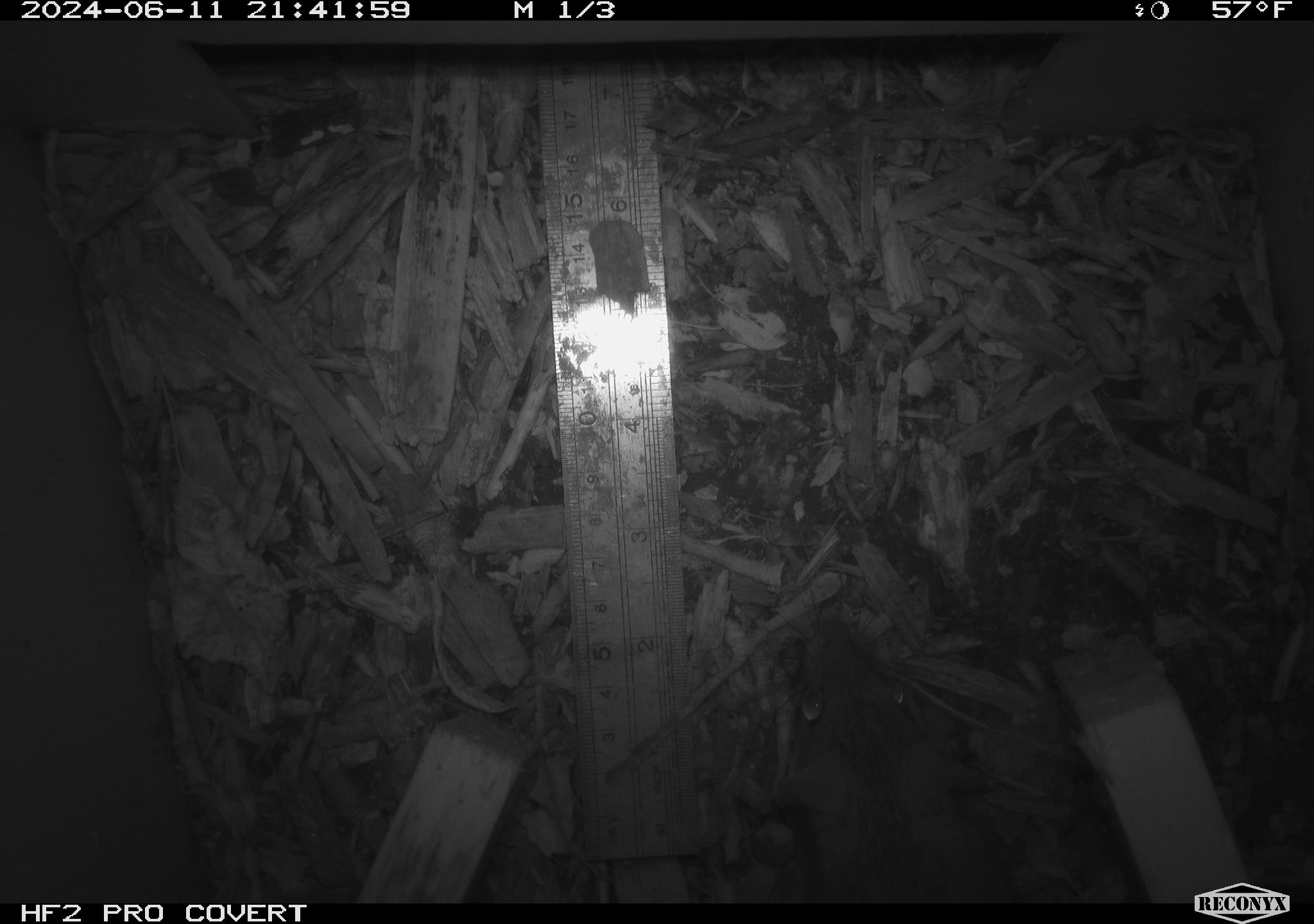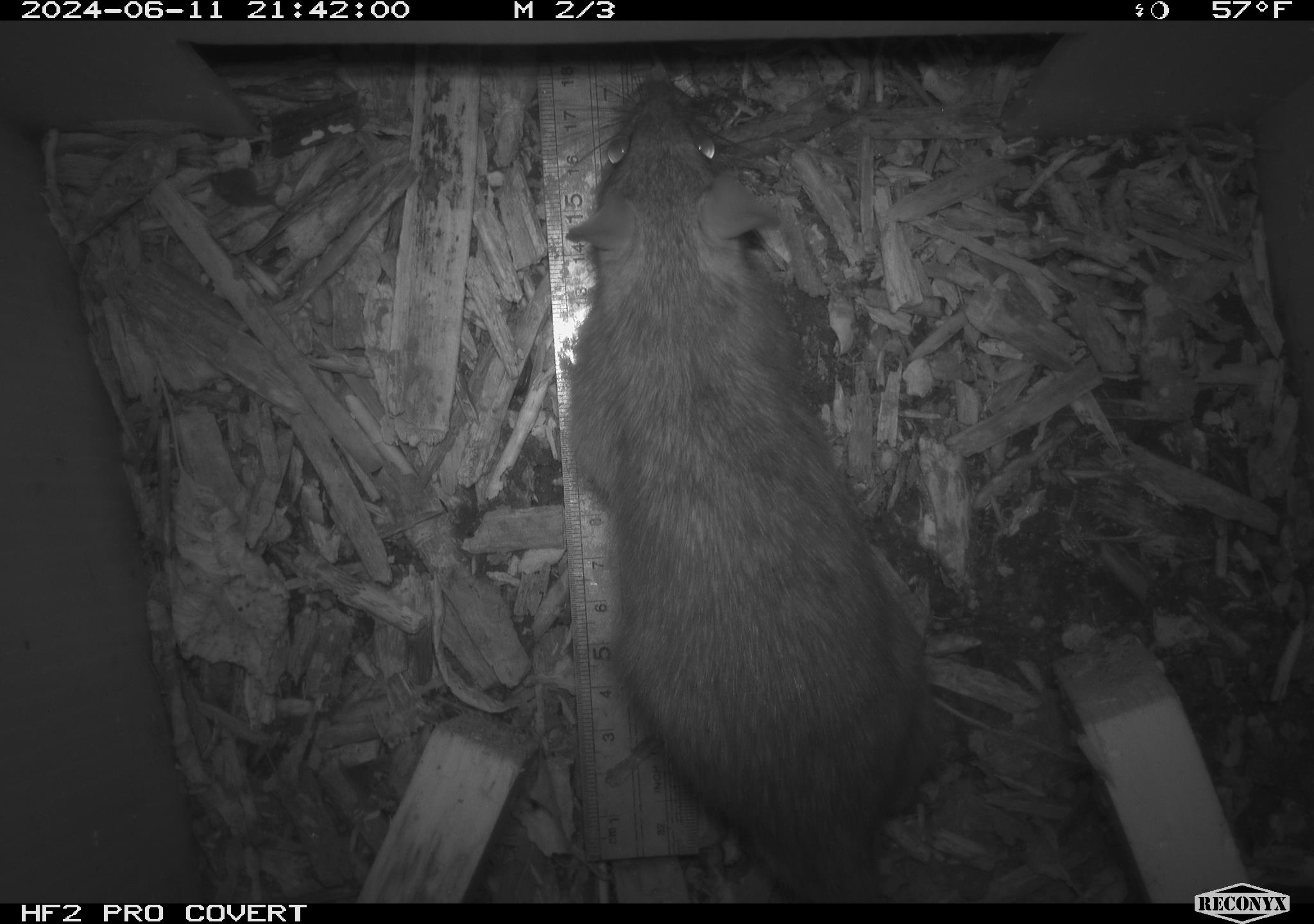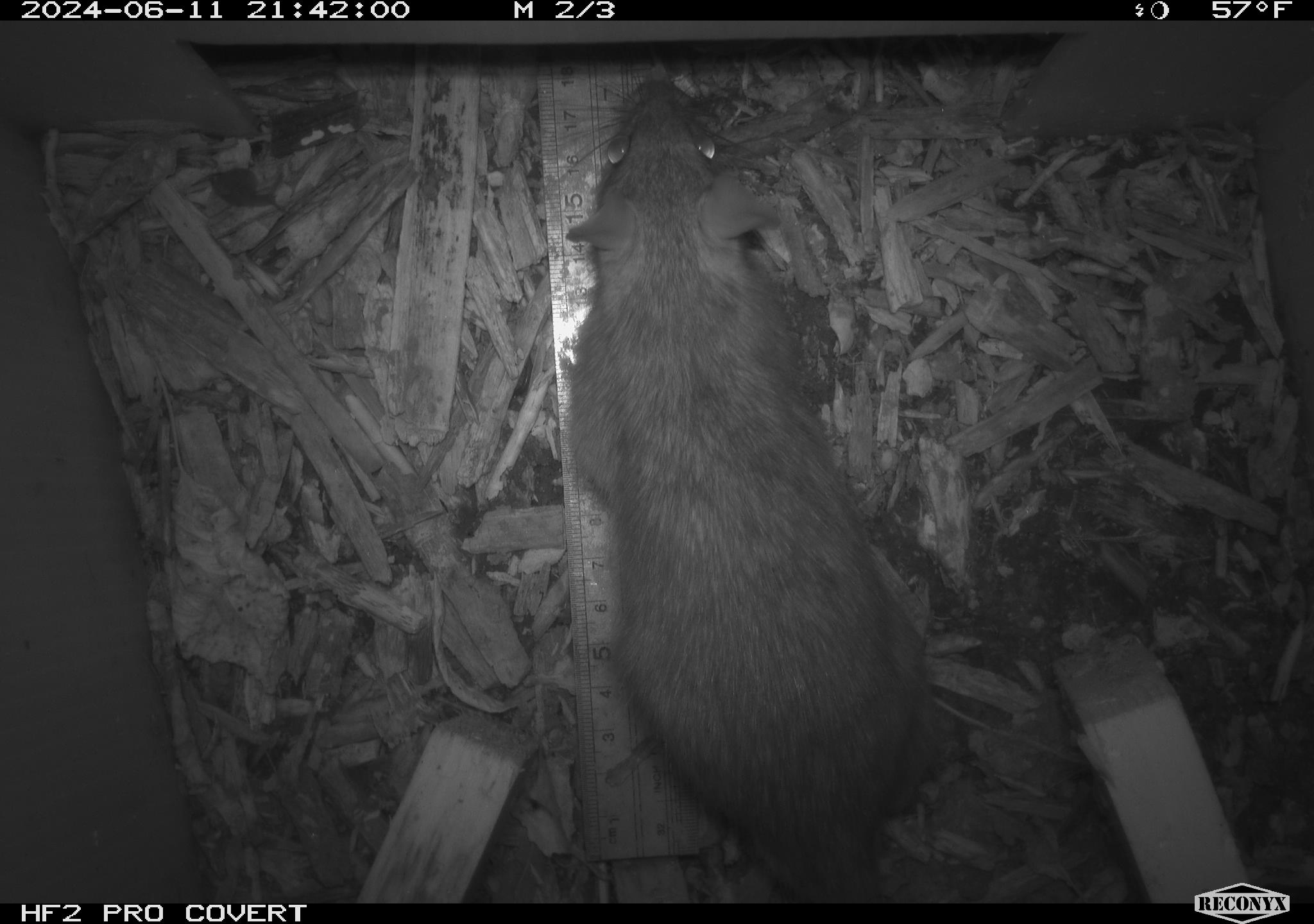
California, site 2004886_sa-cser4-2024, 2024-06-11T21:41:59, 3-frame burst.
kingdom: Animalia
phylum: Chordata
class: Mammalia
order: Rodentia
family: Muridae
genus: Rattus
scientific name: Rattus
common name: rat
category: rattus species